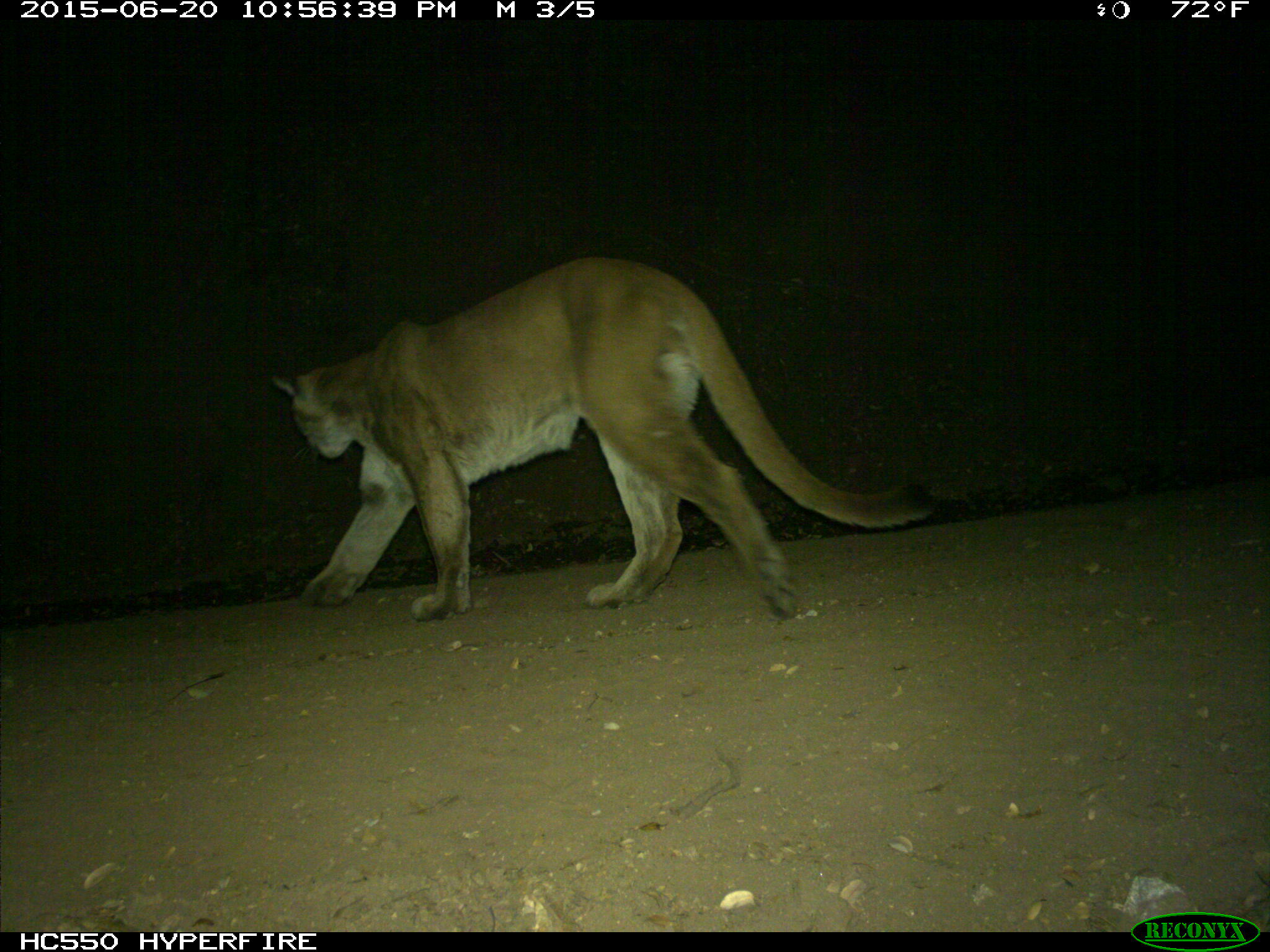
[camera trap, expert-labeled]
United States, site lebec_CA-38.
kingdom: Animalia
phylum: Chordata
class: Mammalia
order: Carnivora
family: Felidae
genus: Puma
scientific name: Puma concolor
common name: mountain lion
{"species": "Puma concolor (mountain lion)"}